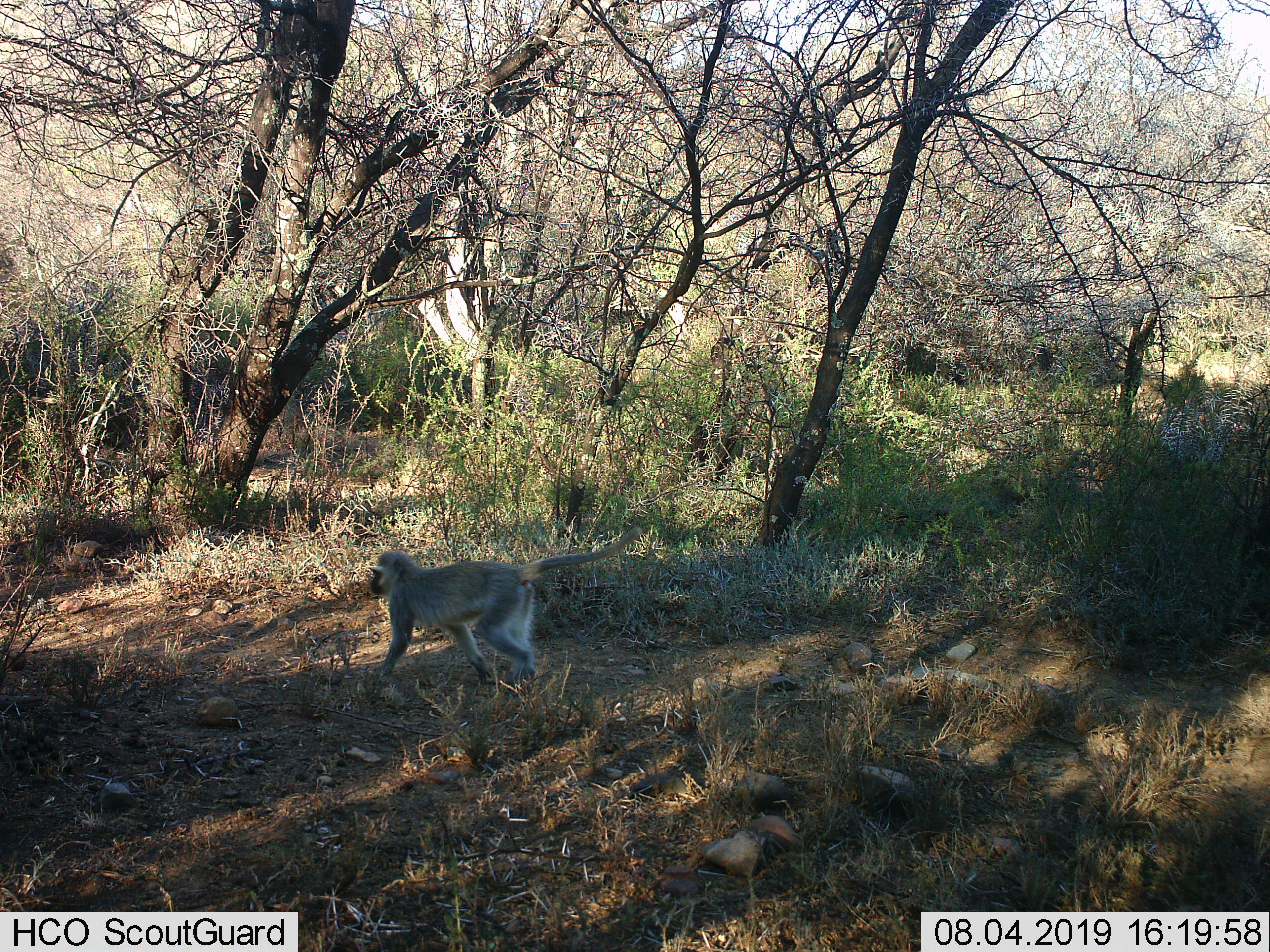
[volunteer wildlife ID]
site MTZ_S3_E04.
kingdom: Animalia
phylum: Chordata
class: Mammalia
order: Primates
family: Cercopithecidae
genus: Chlorocebus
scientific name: Chlorocebus pygerythrus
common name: vervet monkey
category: monkeyvervet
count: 1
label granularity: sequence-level